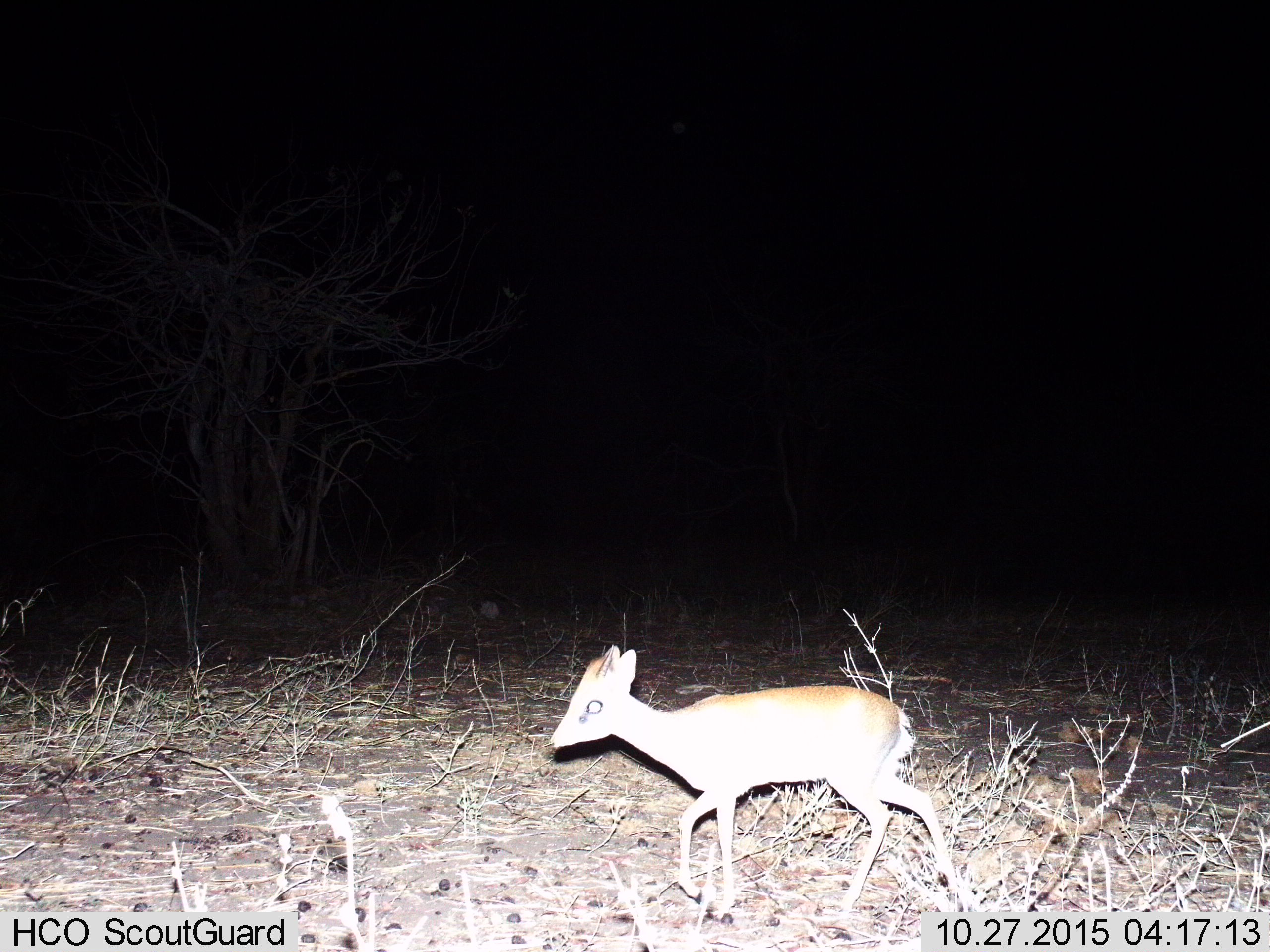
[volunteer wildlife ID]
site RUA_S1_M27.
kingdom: Animalia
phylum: Chordata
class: Mammalia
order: Artiodactyla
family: Bovidae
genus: Madoqua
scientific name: Madoqua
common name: dik-dik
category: dikdik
Dikdik (dik-dik) (Madoqua), count 1. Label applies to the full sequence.